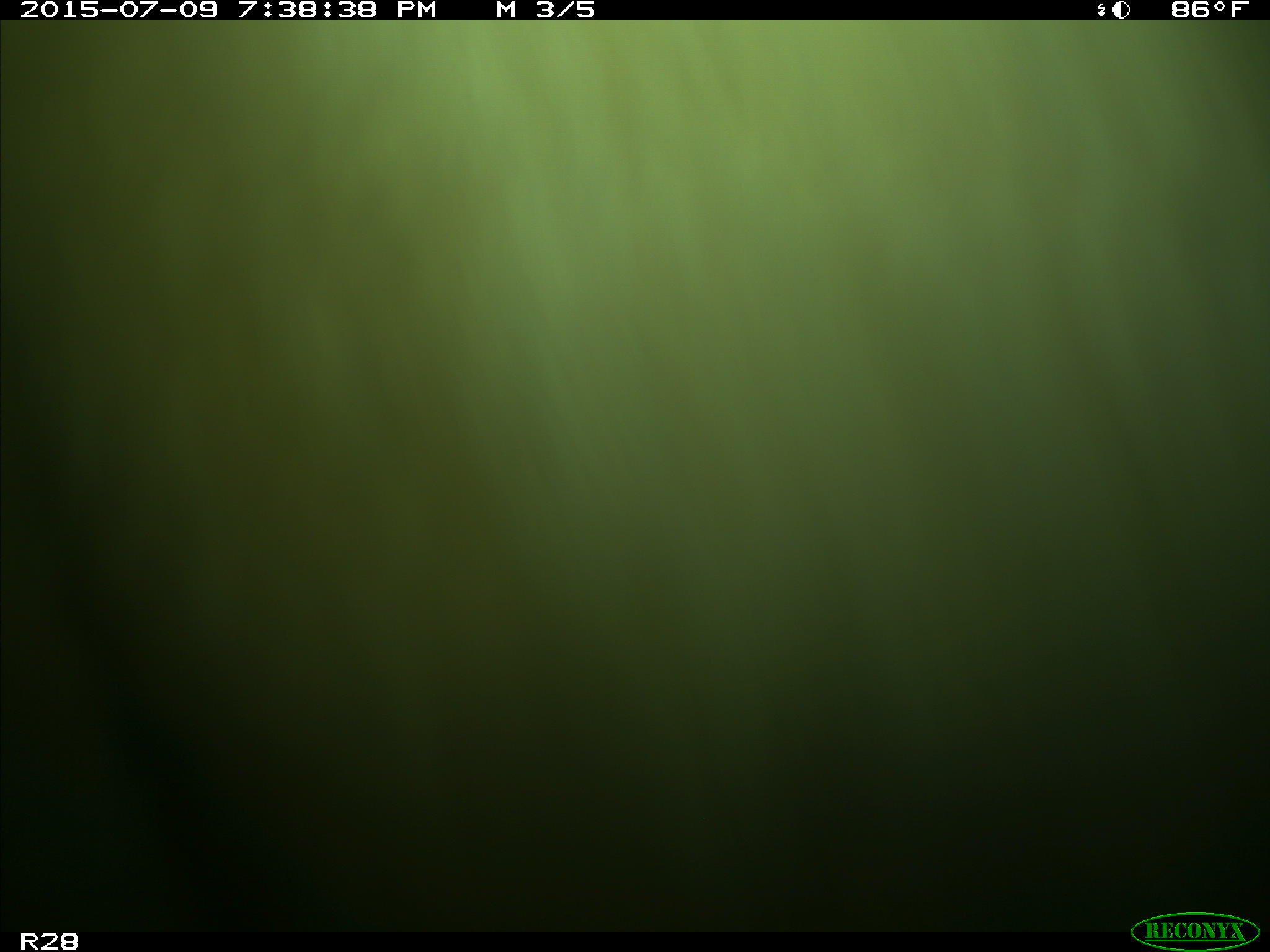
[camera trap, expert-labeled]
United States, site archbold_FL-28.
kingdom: Animalia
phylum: Chordata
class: Mammalia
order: Artiodactyla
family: Bovidae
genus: Bos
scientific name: Bos taurus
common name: domestic cow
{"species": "Bos taurus (domestic cow)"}